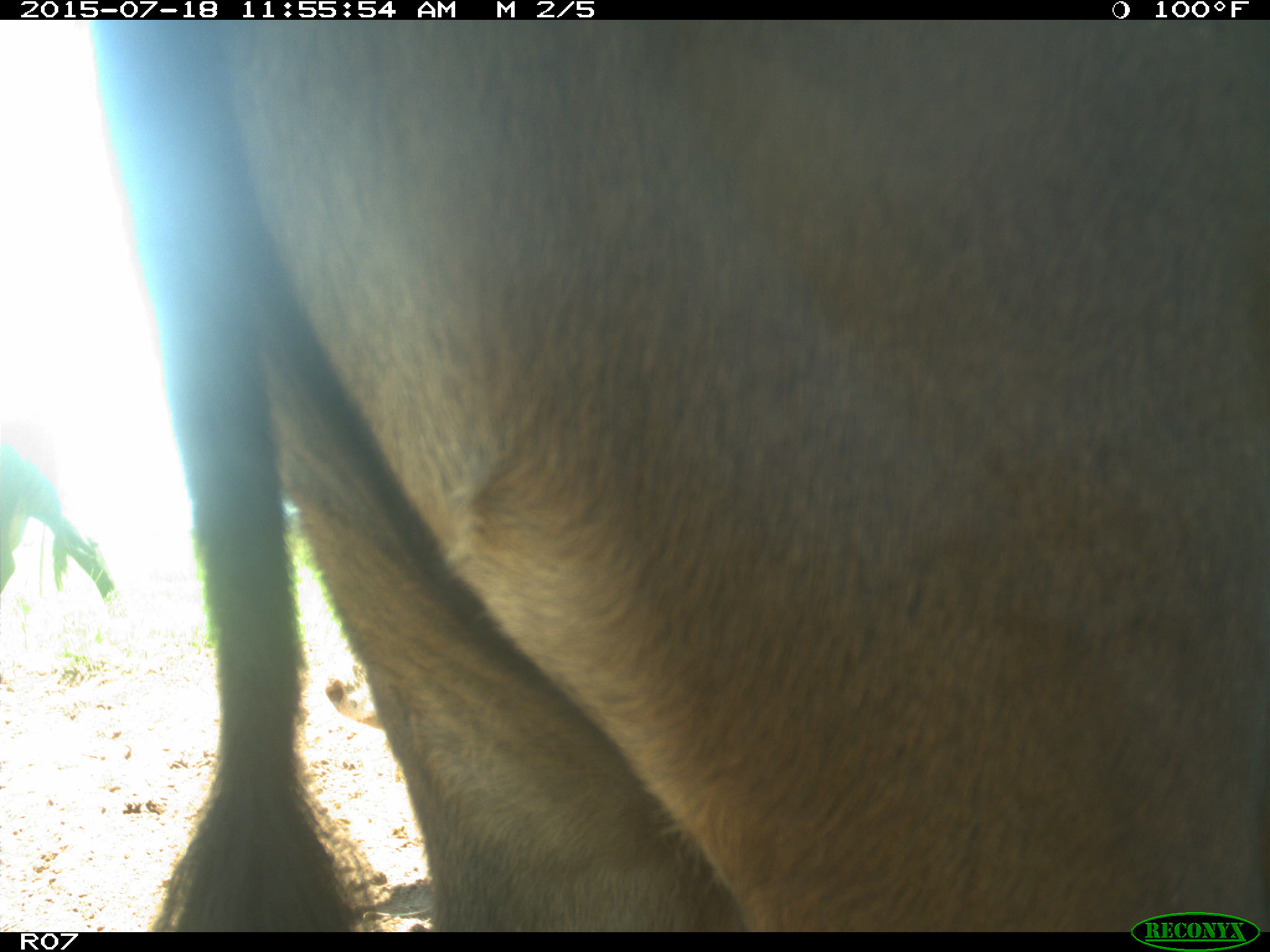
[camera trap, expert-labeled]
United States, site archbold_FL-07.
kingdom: Animalia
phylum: Chordata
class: Mammalia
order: Artiodactyla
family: Bovidae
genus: Bos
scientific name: Bos taurus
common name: domestic cow